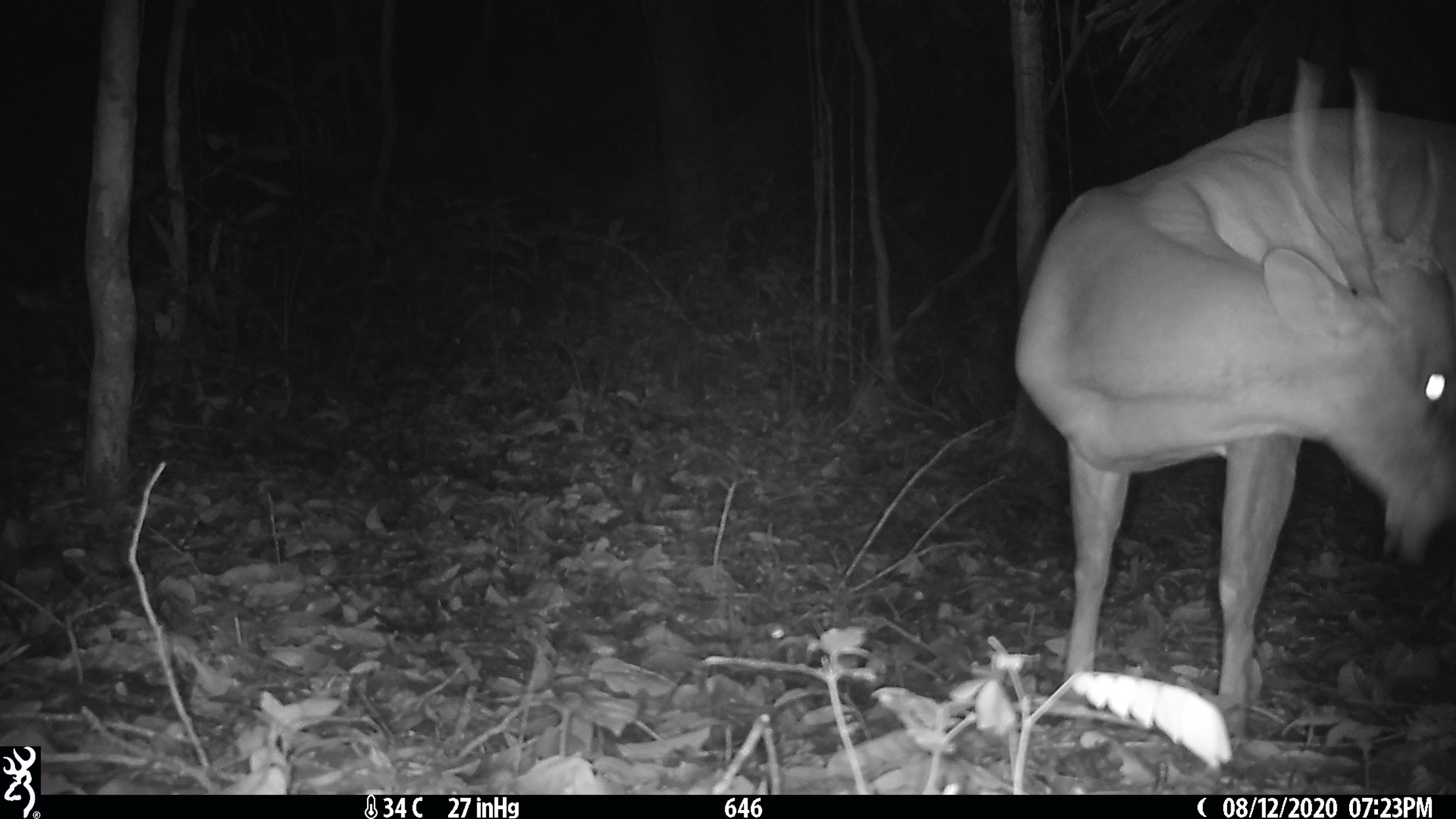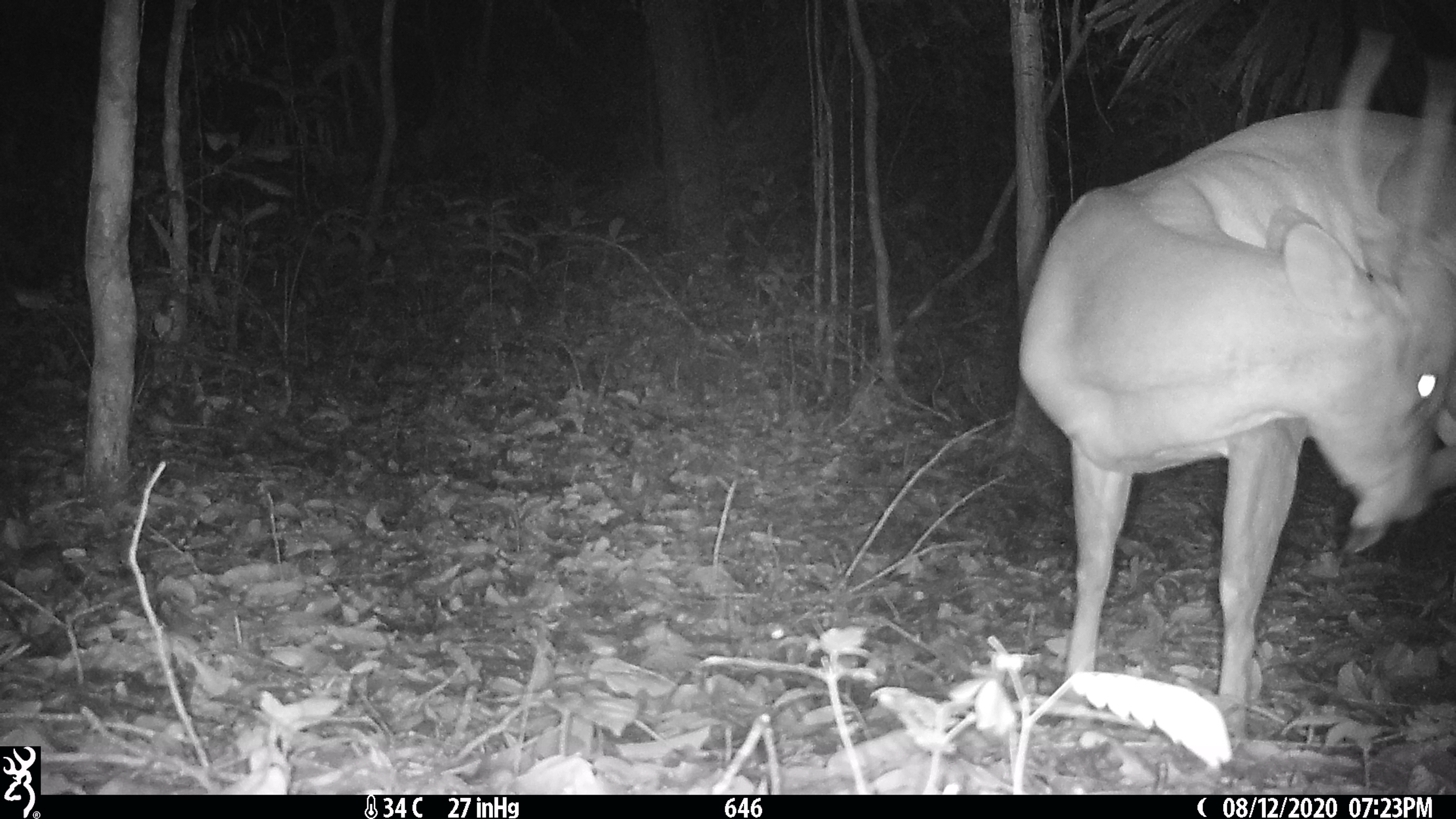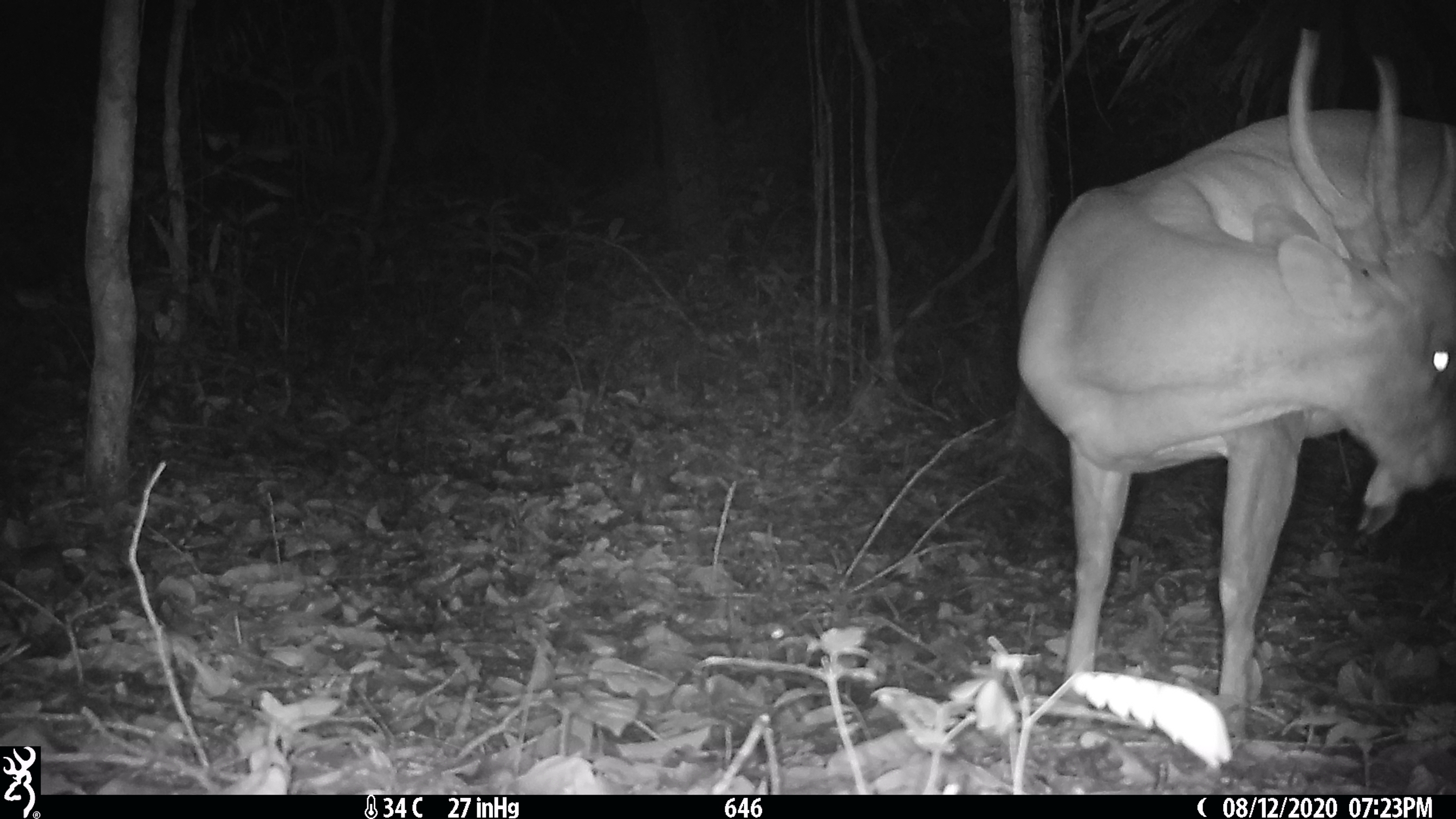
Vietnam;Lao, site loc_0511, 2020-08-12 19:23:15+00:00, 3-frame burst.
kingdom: Animalia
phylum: Chordata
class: Mammalia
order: Artiodactyla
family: Cervidae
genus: Muntiacus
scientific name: Muntiacus vuquangensis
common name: large-antlered muntjac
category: large antlered muntjac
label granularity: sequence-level